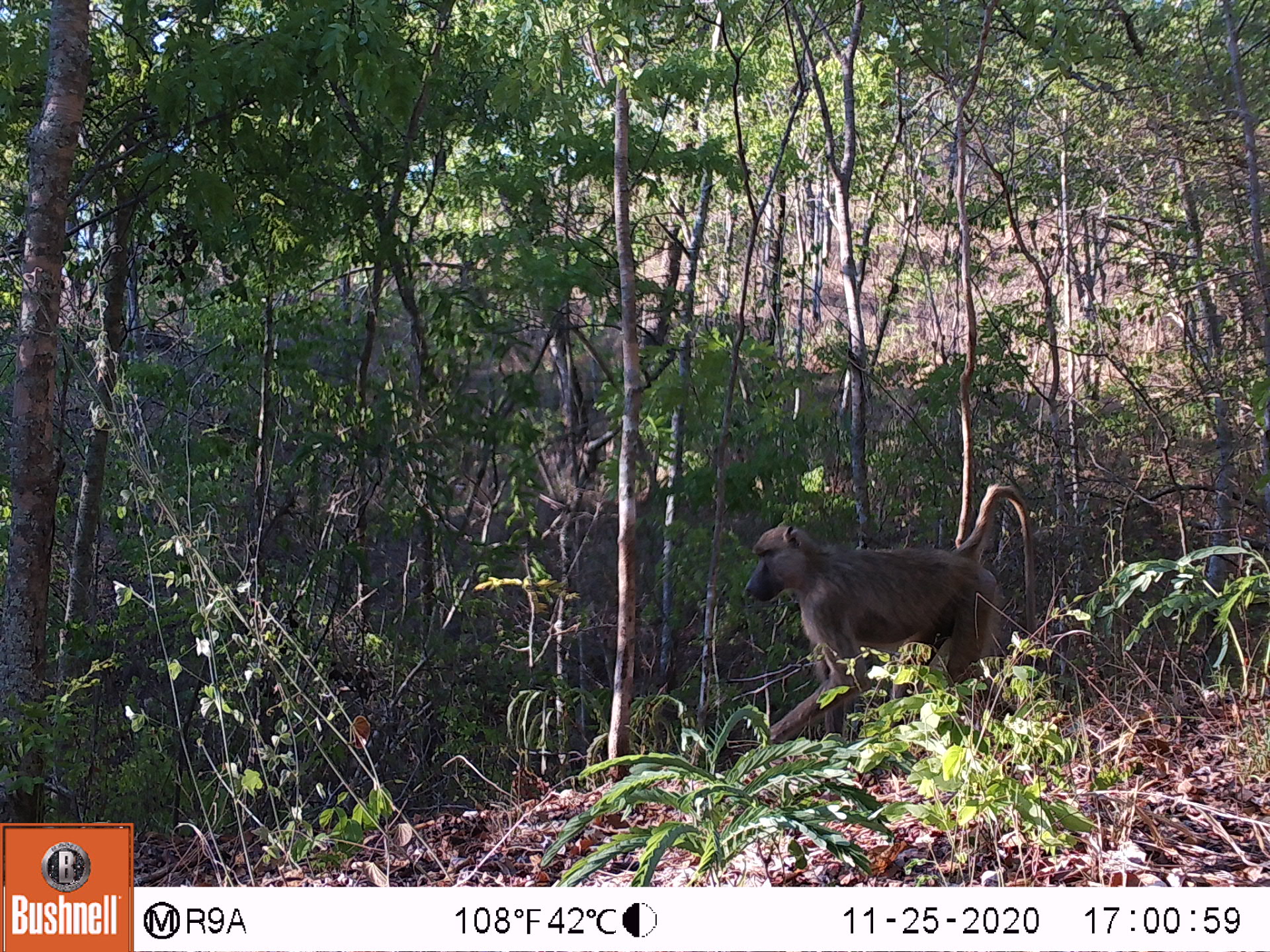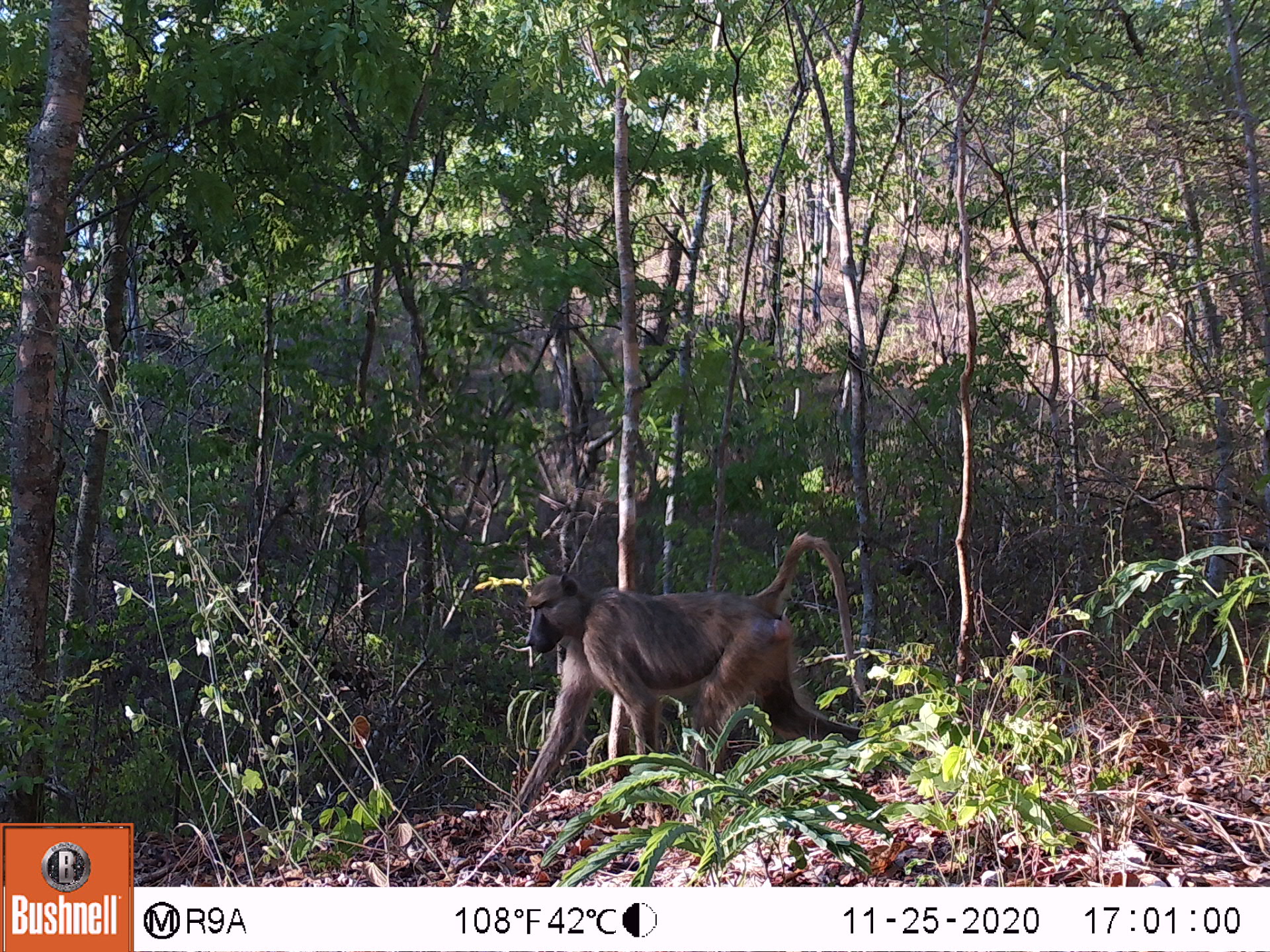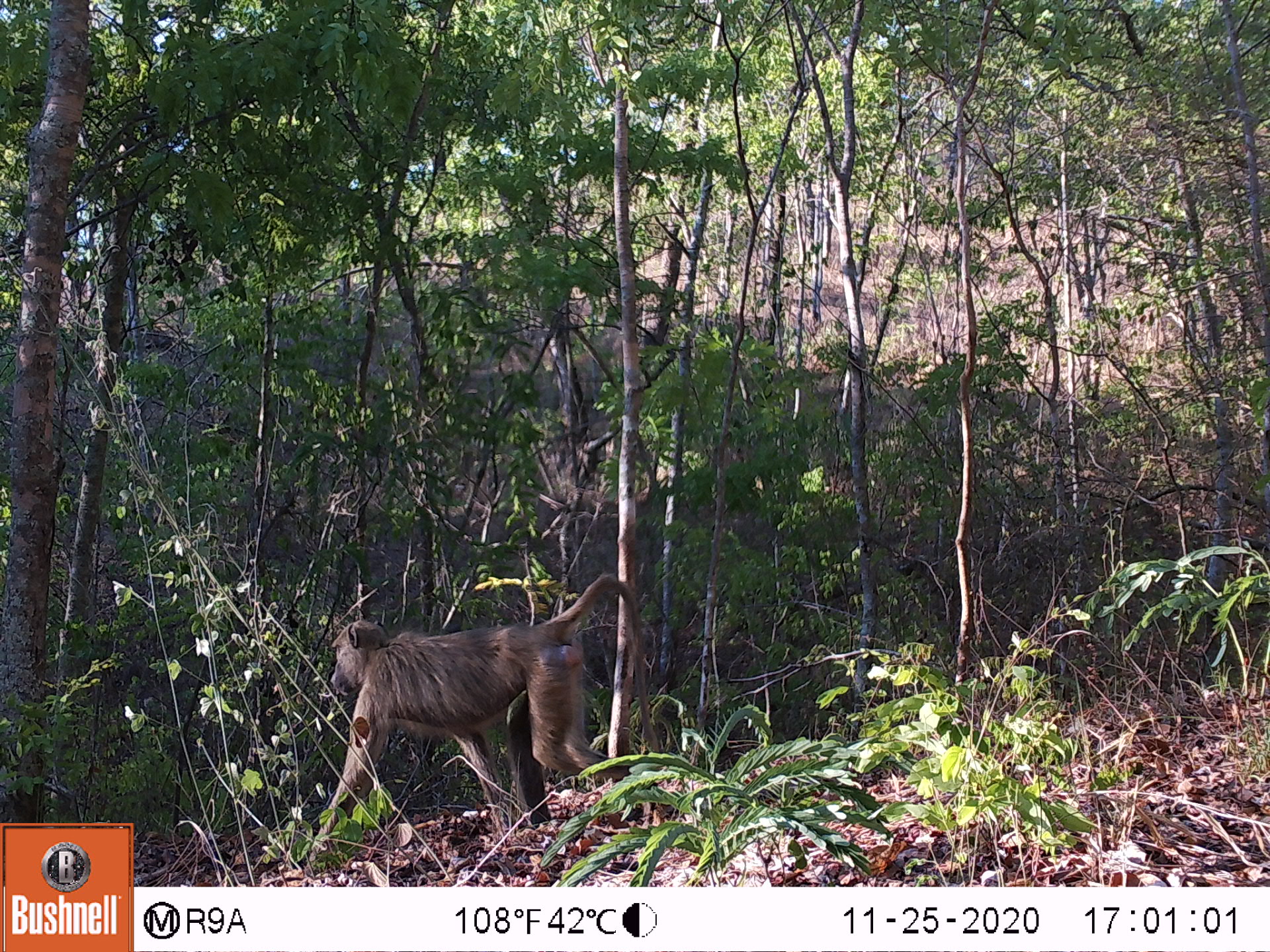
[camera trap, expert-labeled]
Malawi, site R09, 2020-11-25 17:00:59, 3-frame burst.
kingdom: Animalia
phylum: Chordata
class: Mammalia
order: Primates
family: Cercopithecidae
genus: Papio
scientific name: Papio cynocephalus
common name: yellow baboon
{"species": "yellow baboon (Papio cynocephalus)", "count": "1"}